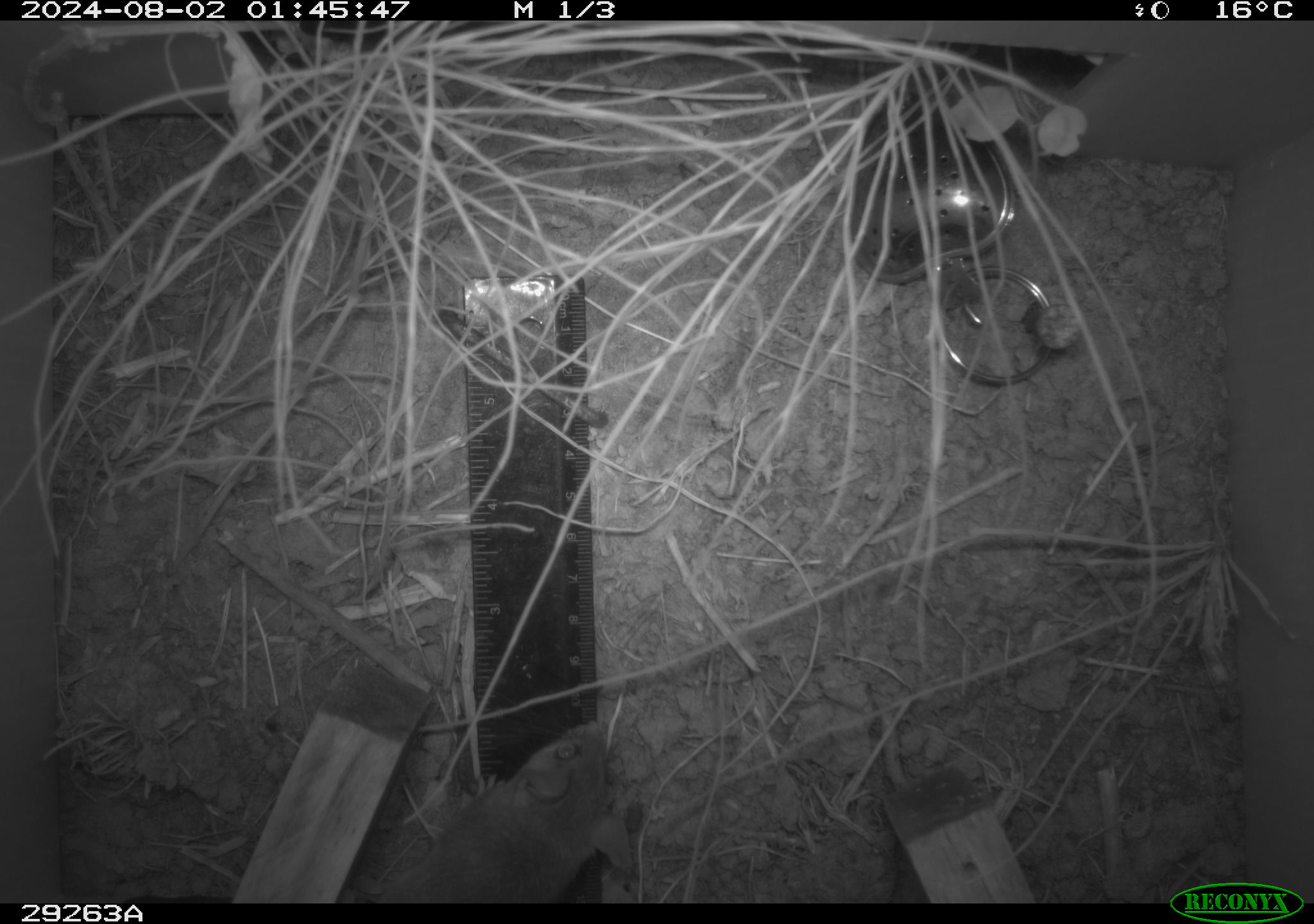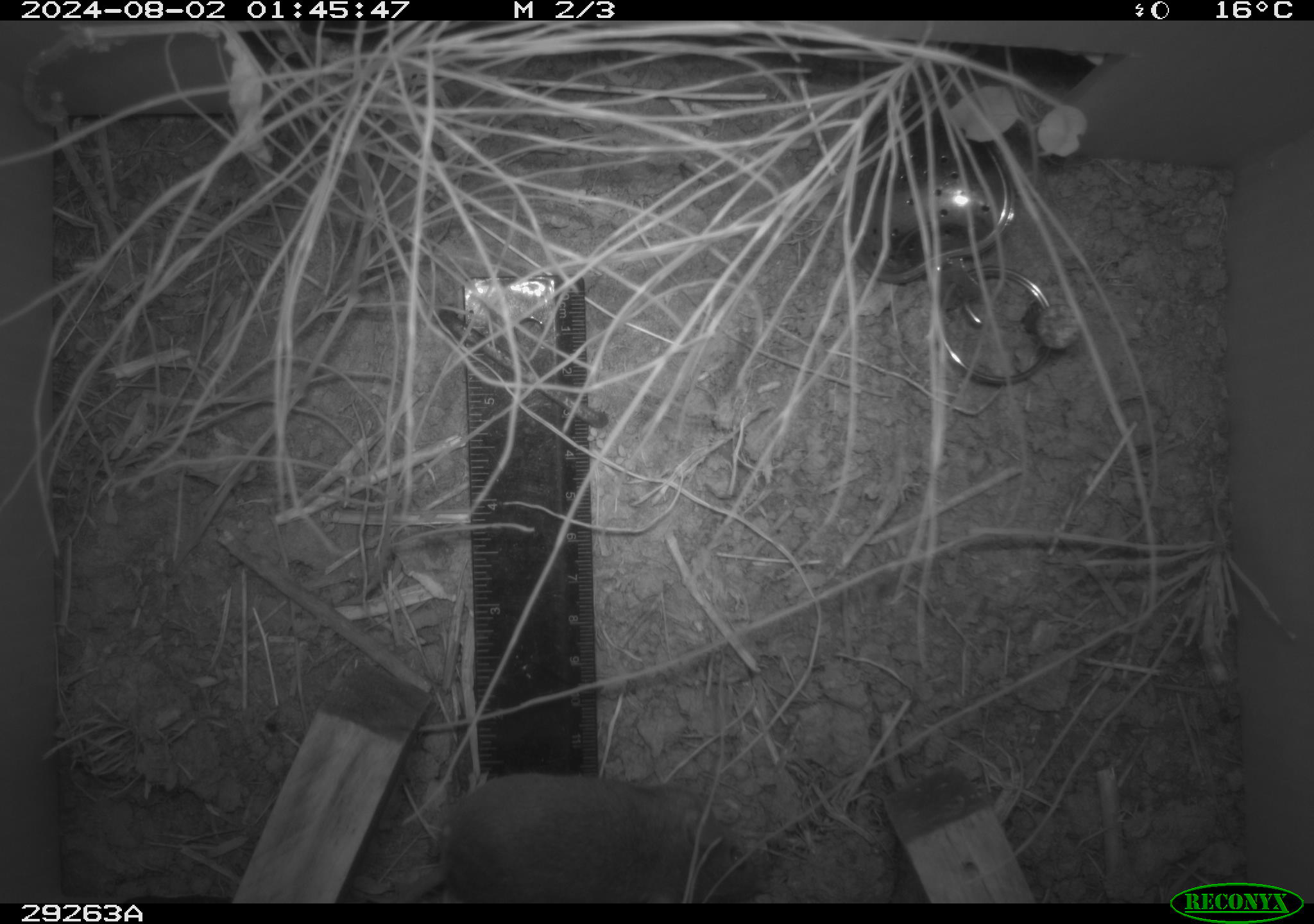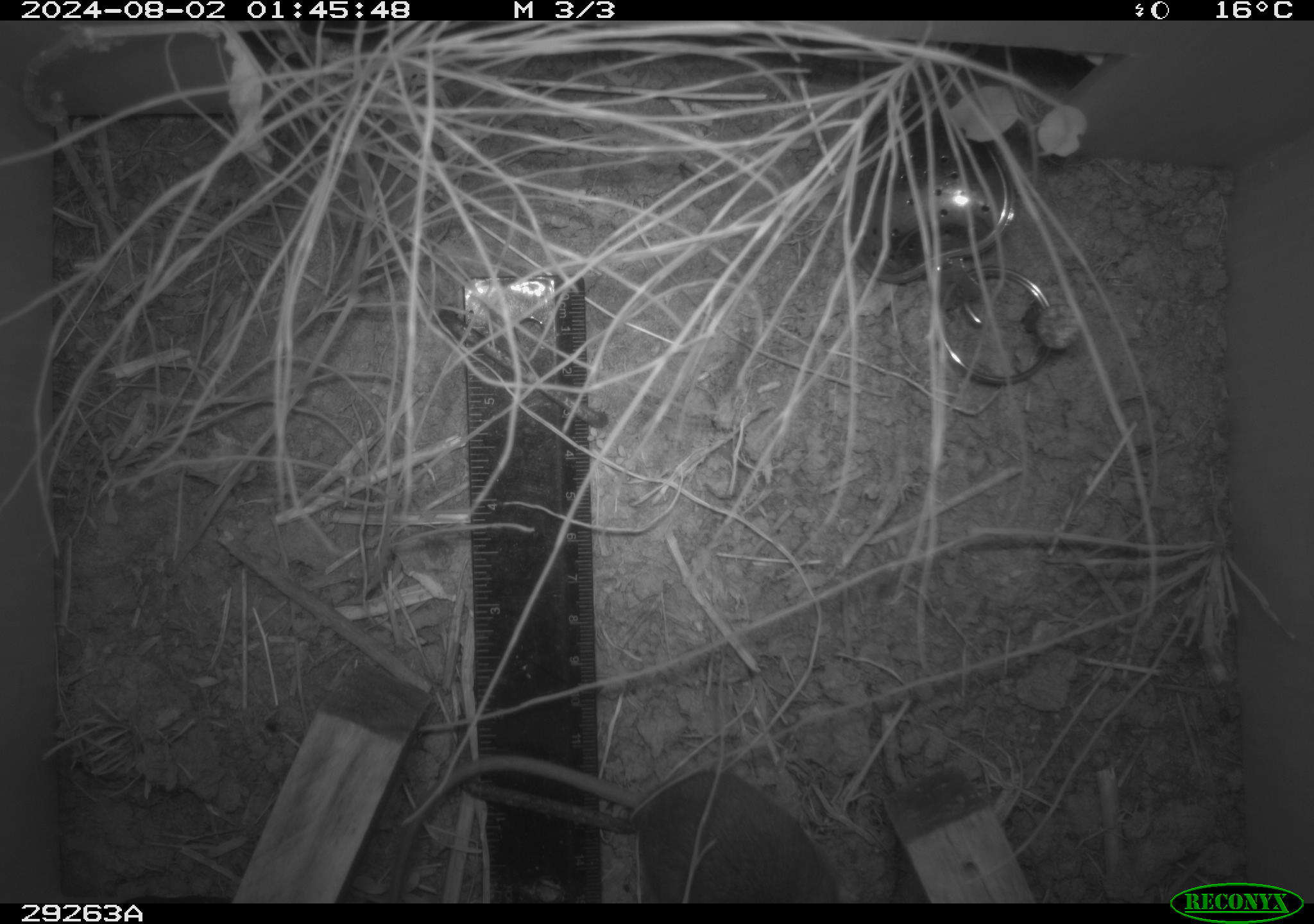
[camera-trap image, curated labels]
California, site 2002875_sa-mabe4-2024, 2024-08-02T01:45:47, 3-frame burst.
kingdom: Animalia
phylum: Chordata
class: Mammalia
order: Rodentia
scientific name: Rodentia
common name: rodent